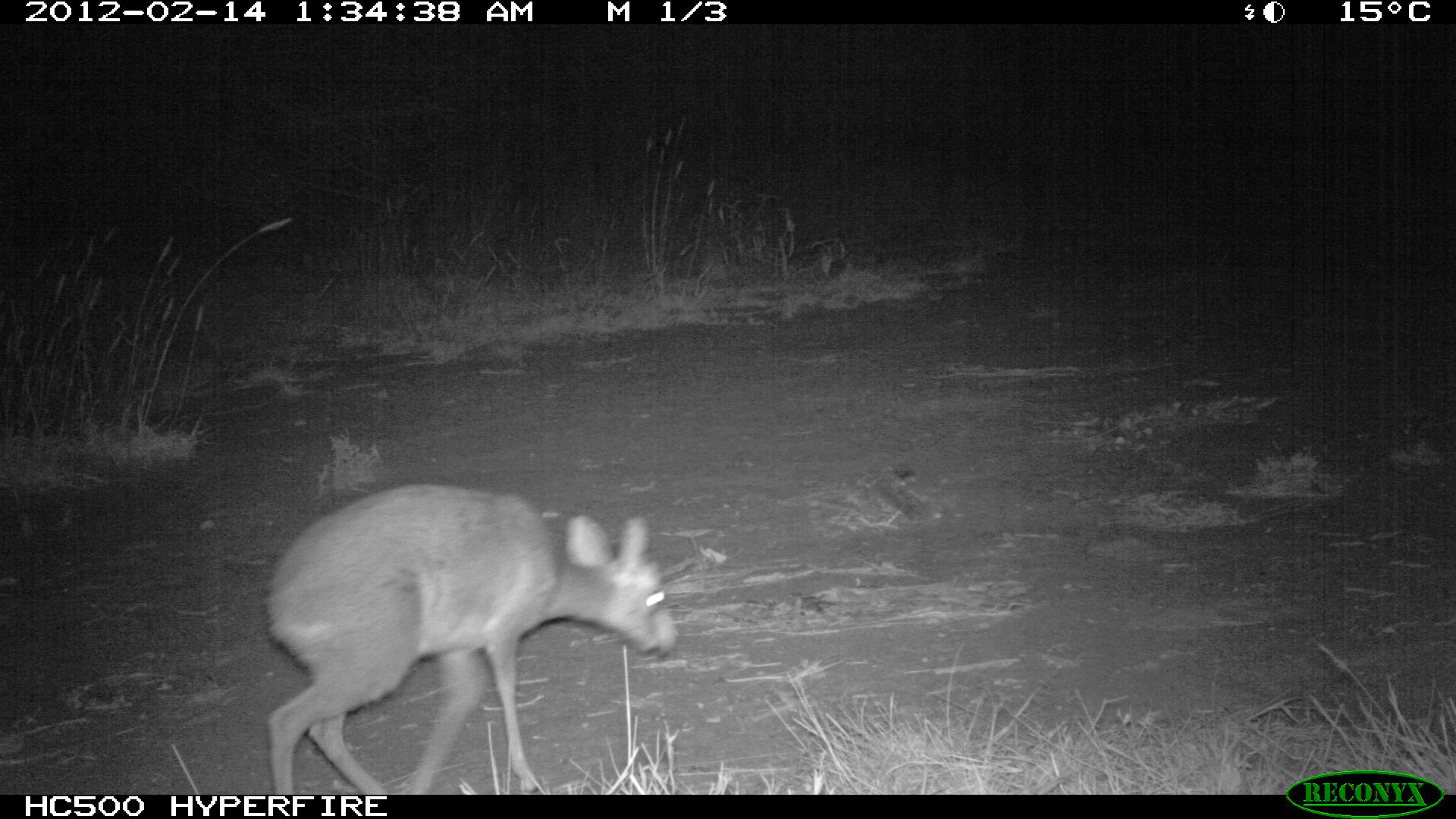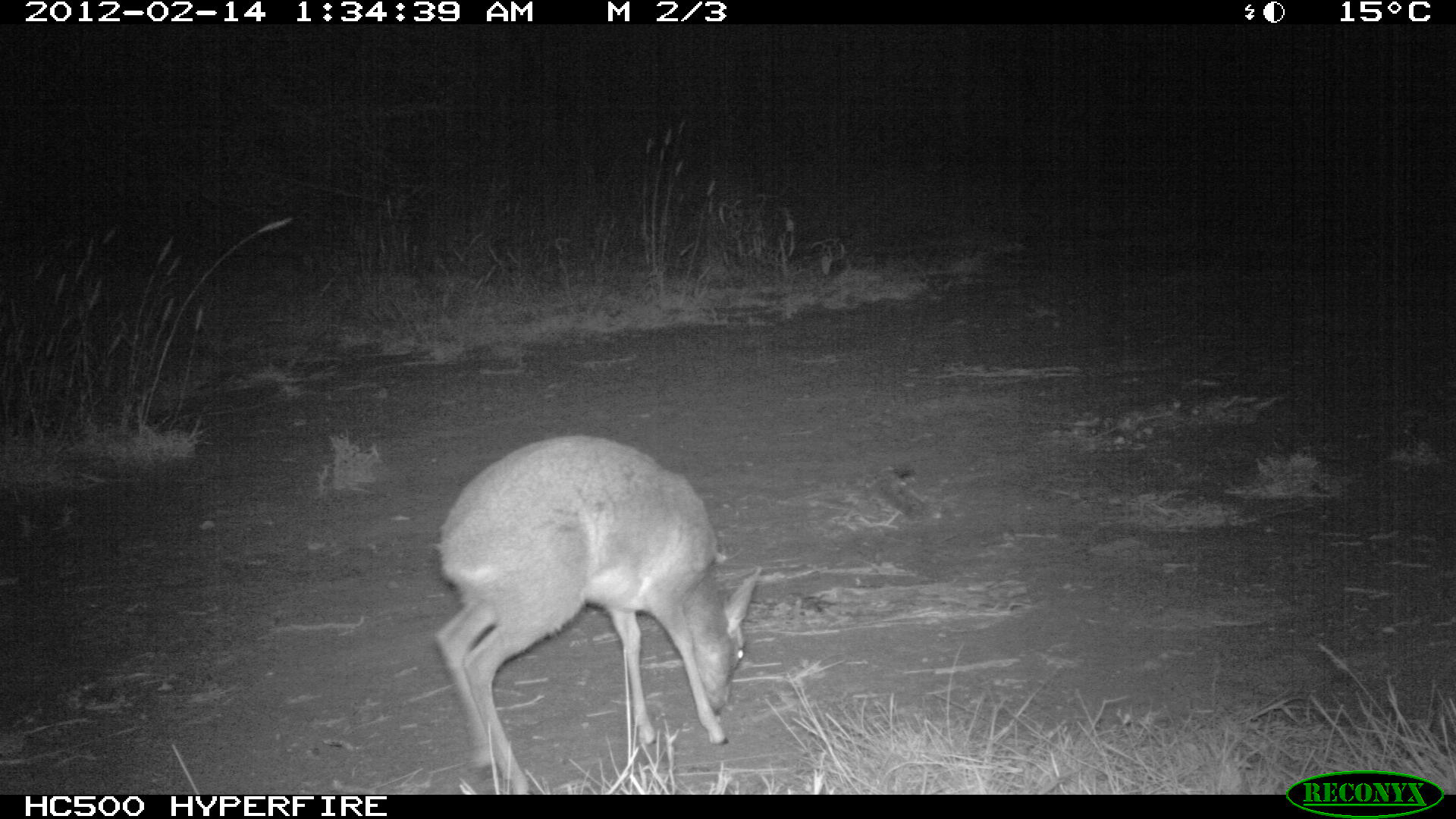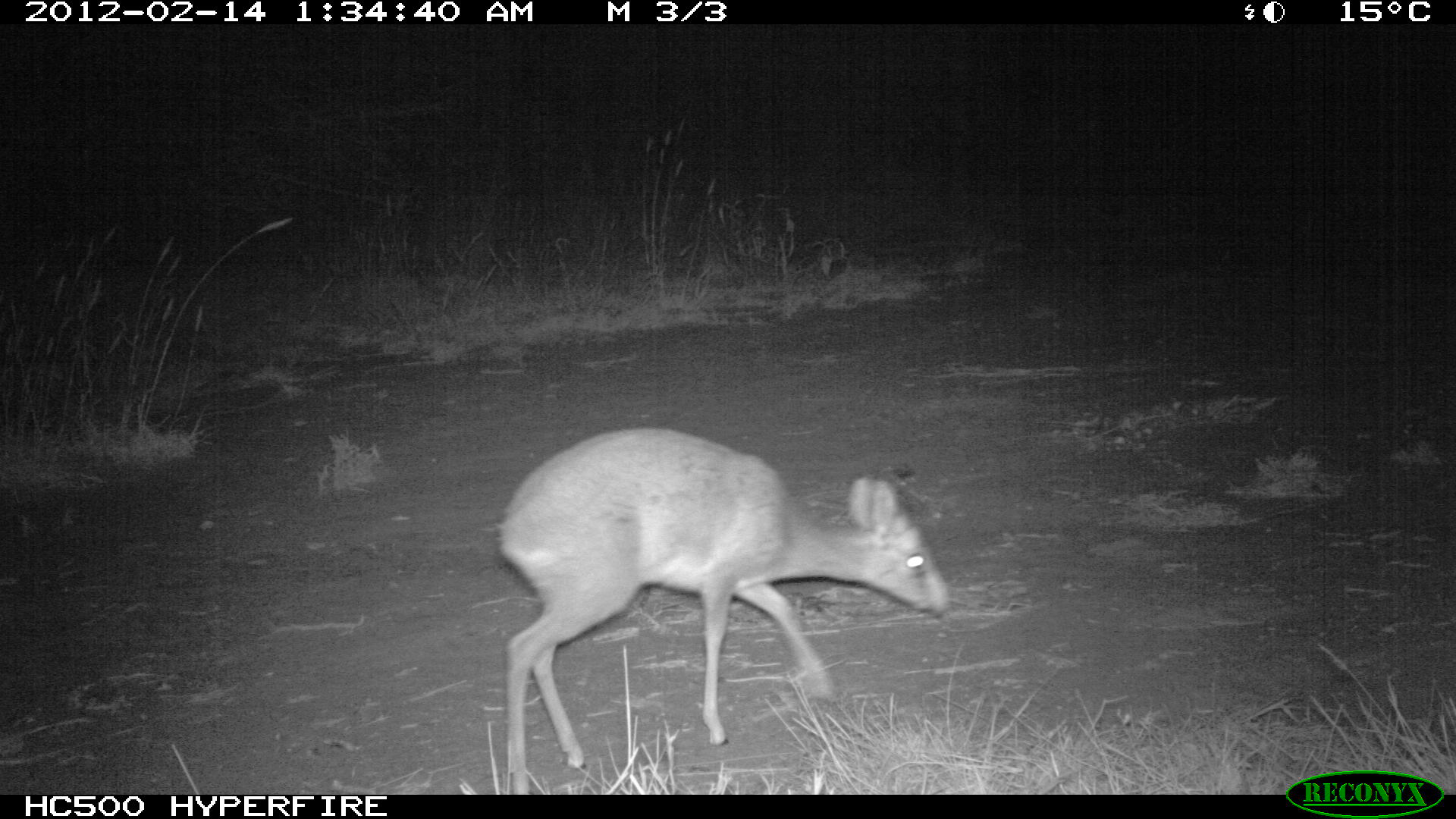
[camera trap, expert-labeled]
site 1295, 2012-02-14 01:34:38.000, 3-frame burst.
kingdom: Animalia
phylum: Chordata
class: Mammalia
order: Artiodactyla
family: Bovidae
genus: Madoqua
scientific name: Madoqua guentheri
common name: günther's dik-dik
Madoqua guentheri (günther's dik-dik), count 1.